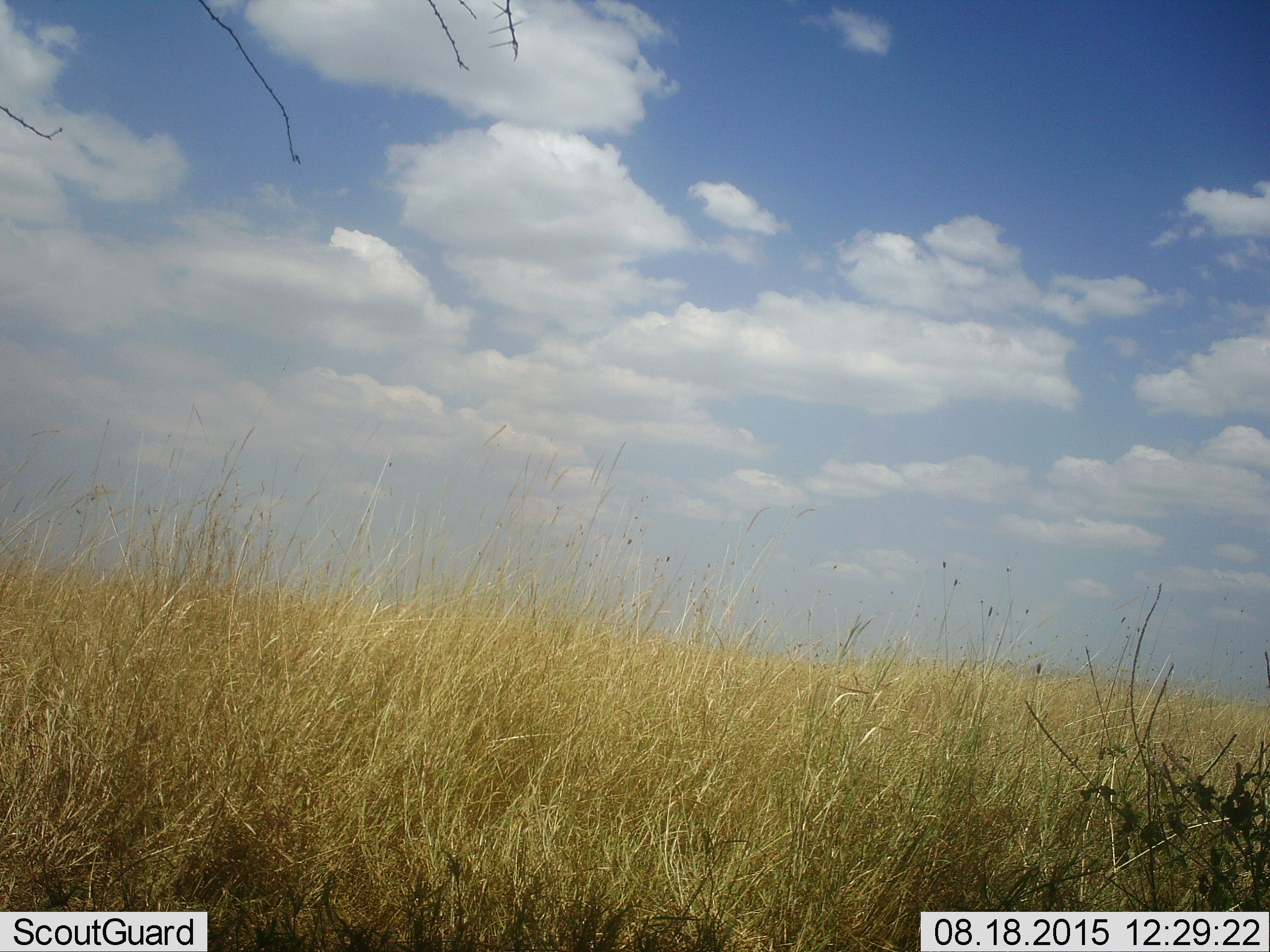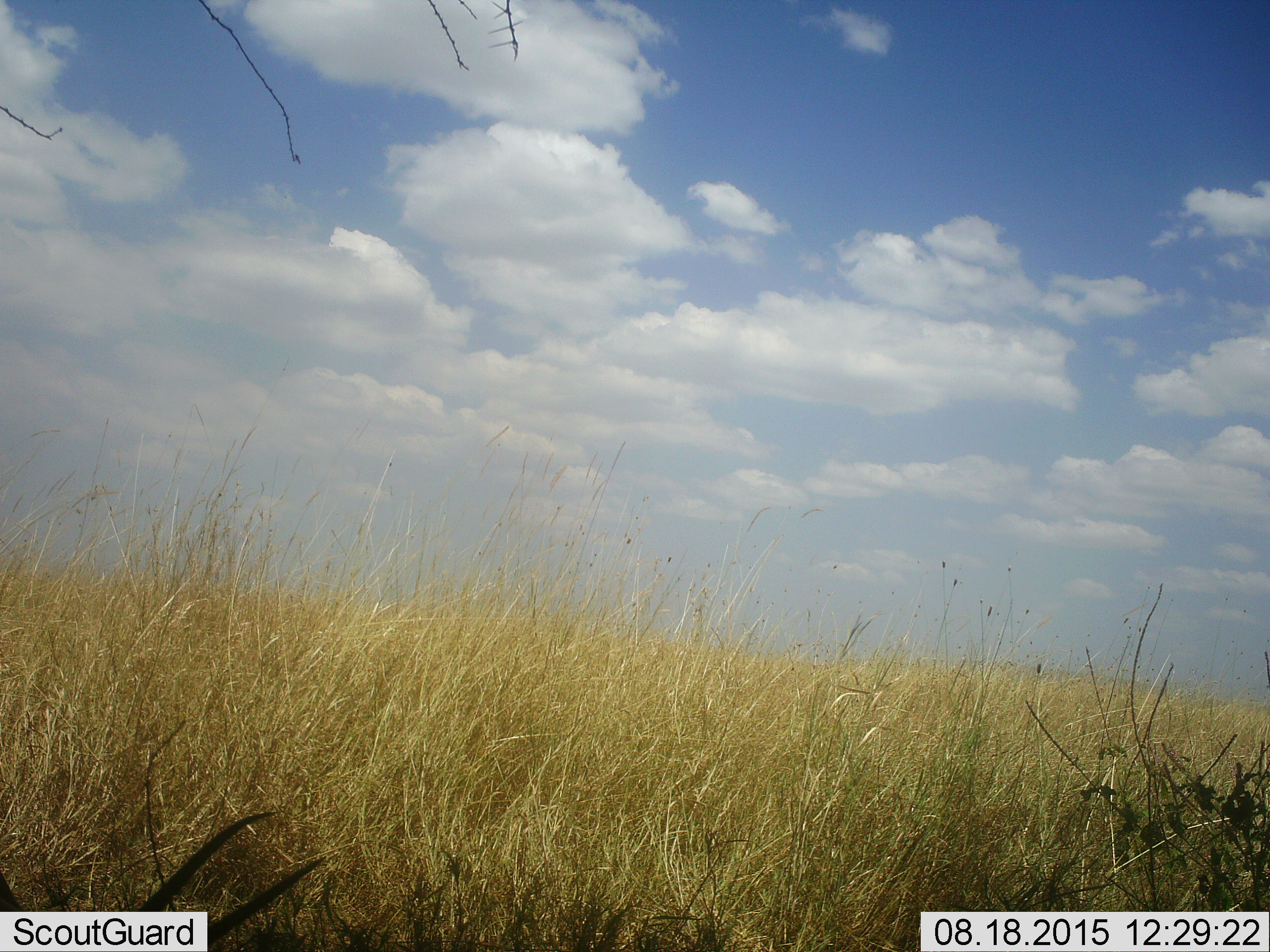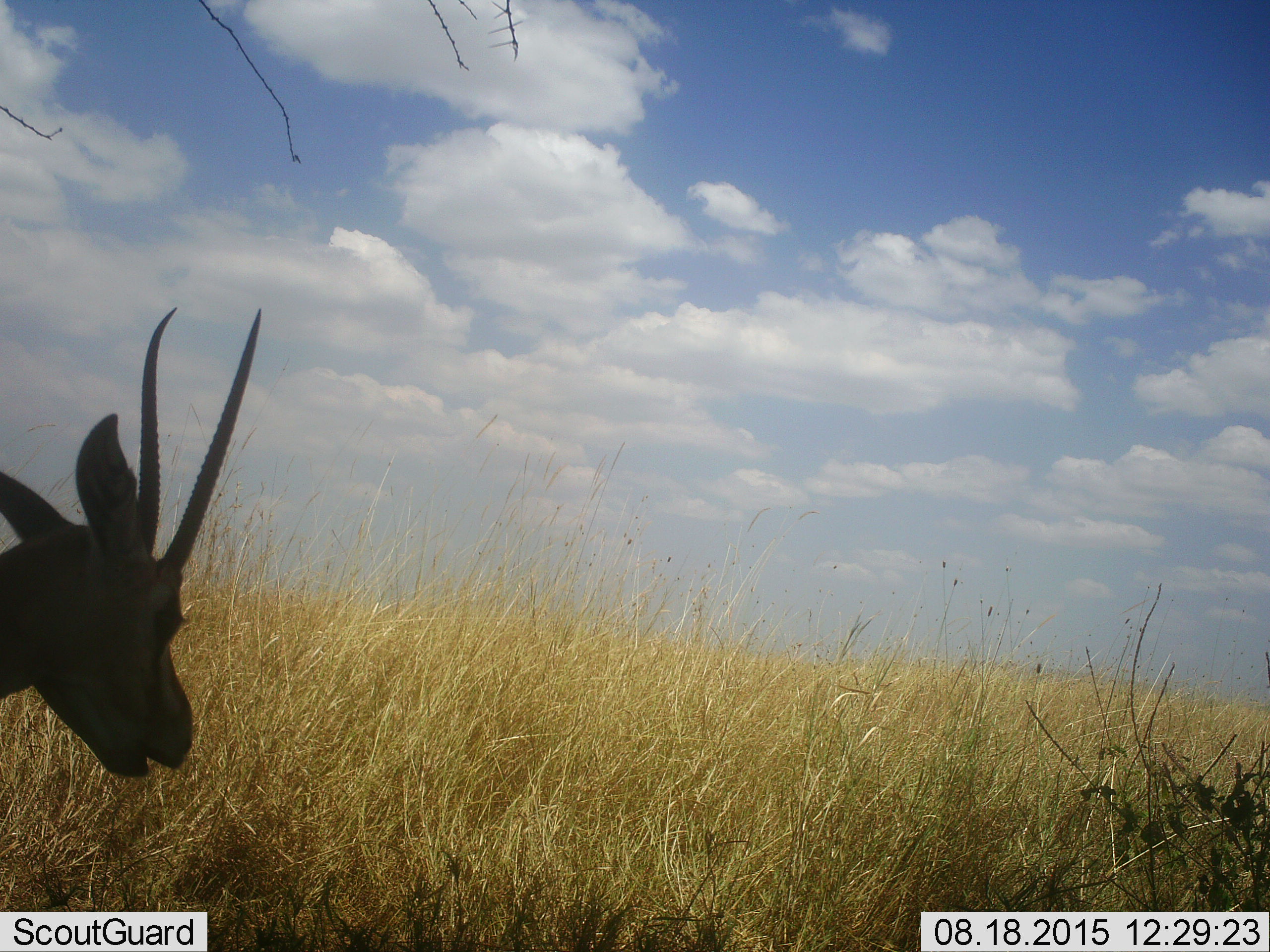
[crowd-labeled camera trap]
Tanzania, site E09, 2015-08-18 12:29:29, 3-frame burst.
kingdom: Animalia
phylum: Chordata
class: Mammalia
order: Artiodactyla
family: Bovidae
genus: Nanger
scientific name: Nanger granti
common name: grant's gazelle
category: gazellegrants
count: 1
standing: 14%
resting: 0%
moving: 43%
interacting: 0%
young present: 0%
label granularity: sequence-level